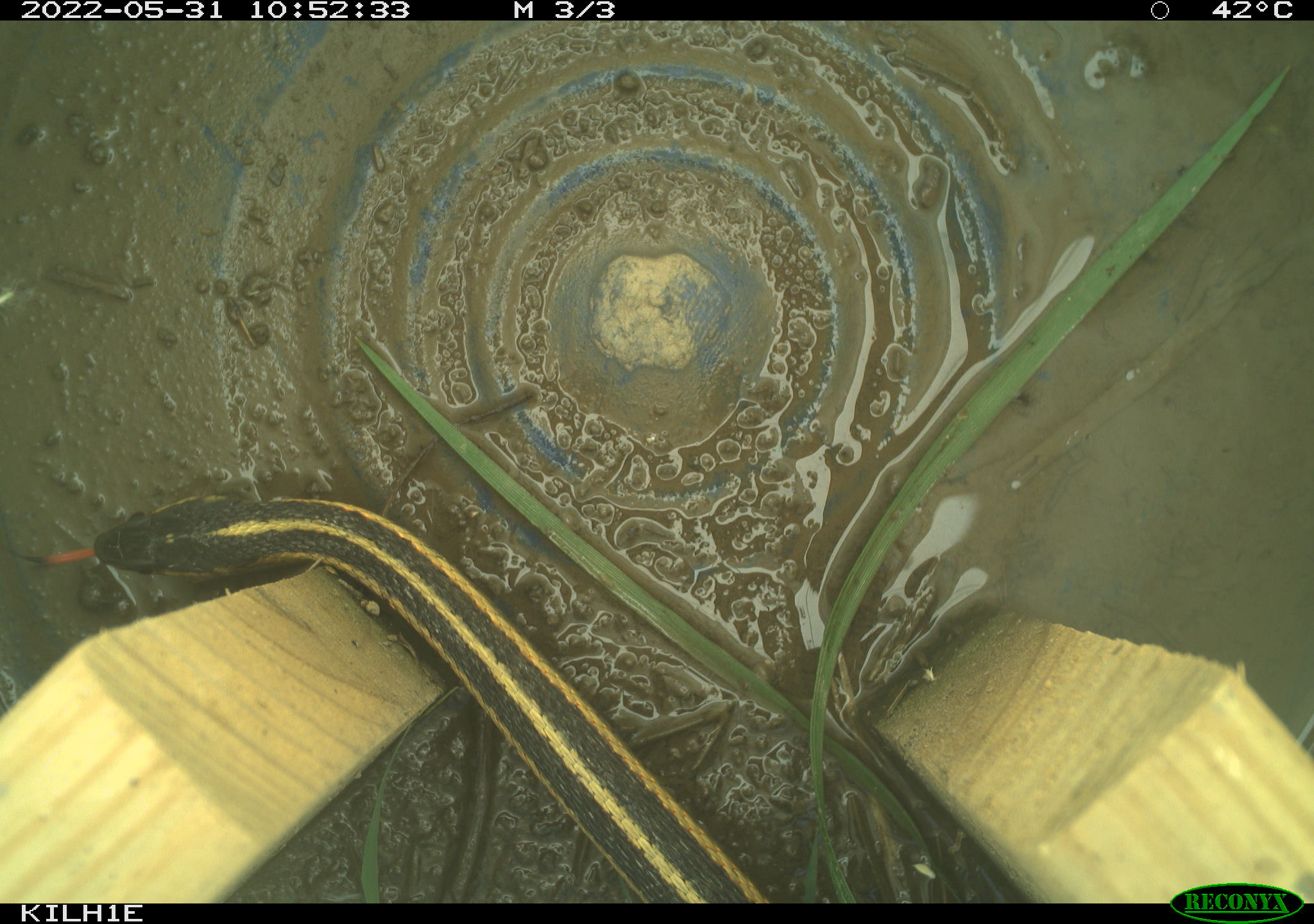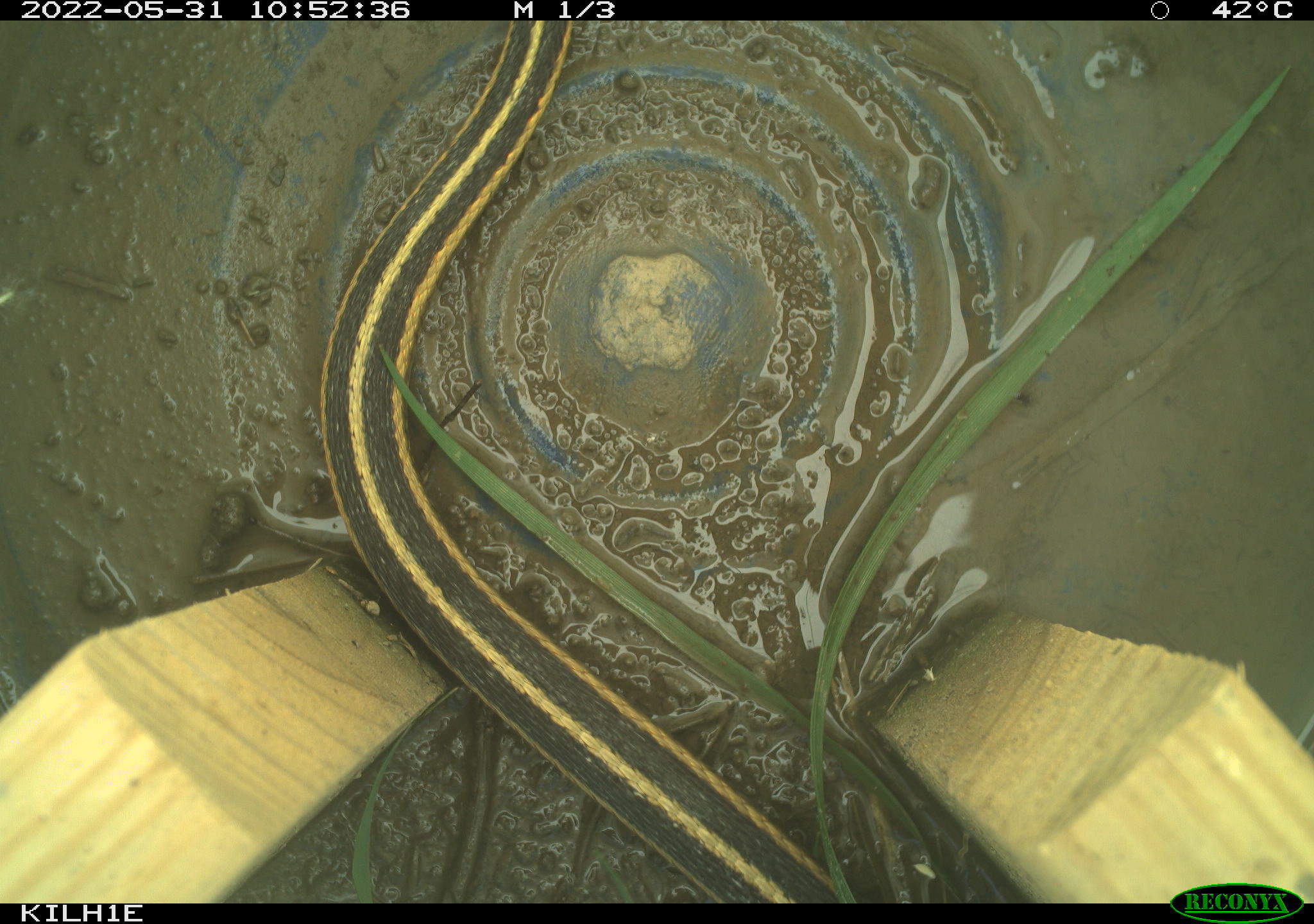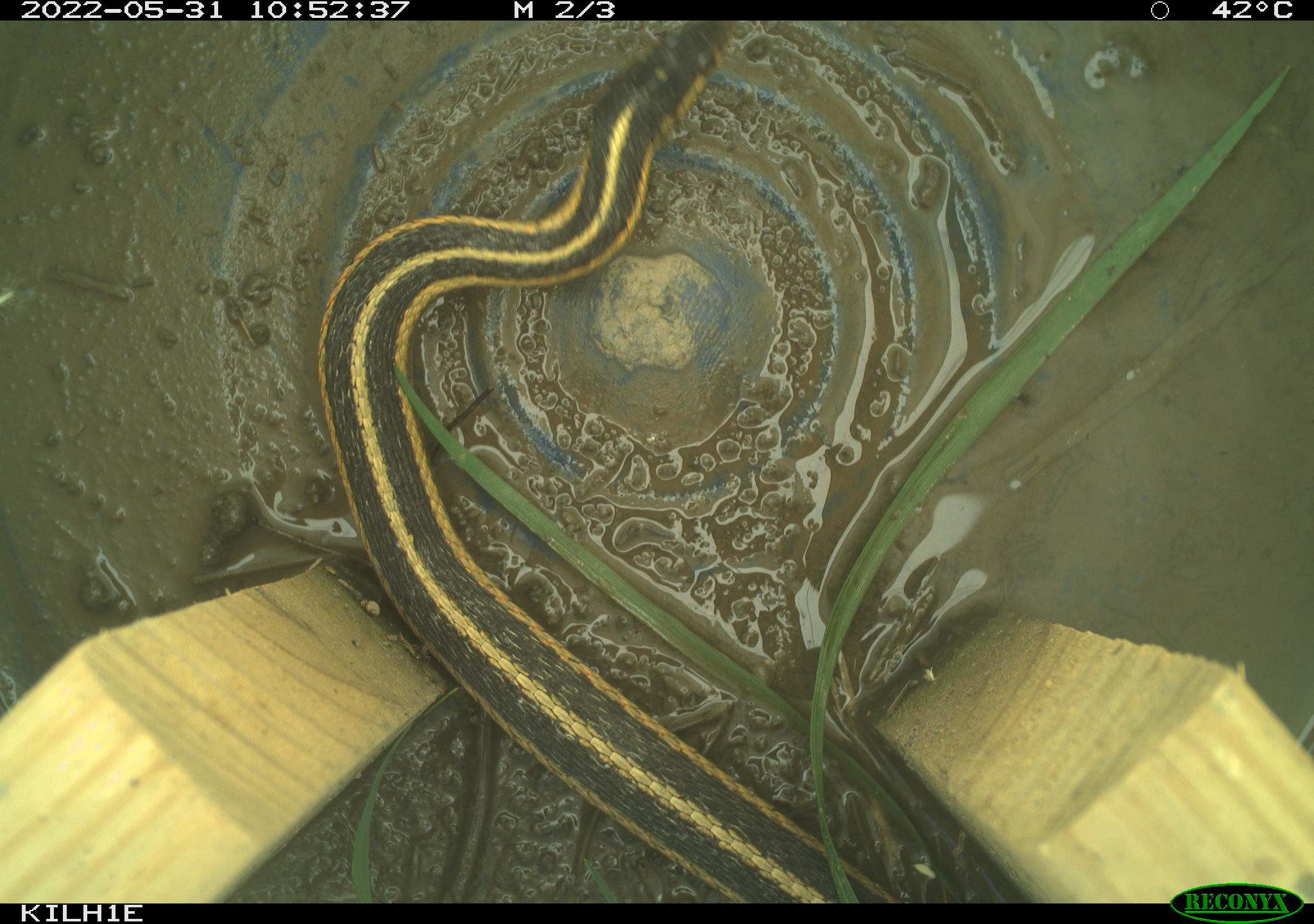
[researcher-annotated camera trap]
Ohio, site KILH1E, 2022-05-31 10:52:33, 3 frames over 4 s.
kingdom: Animalia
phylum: Chordata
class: Reptilia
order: Squamata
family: Colubridae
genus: Thamnophis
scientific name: Thamnophis sirtalis sirtalis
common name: eastern gartersnake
Eastern gartersnake (Thamnophis sirtalis sirtalis).